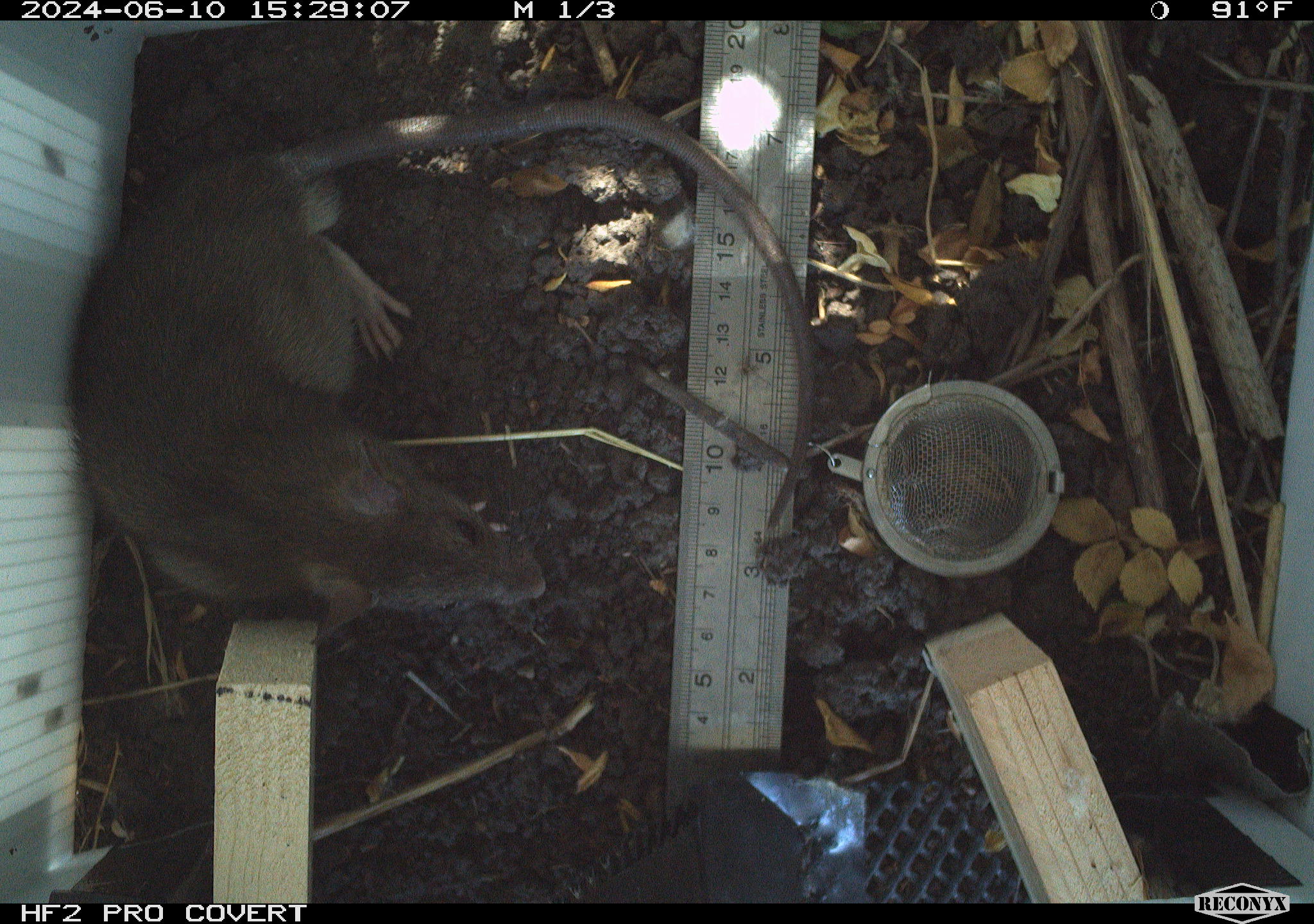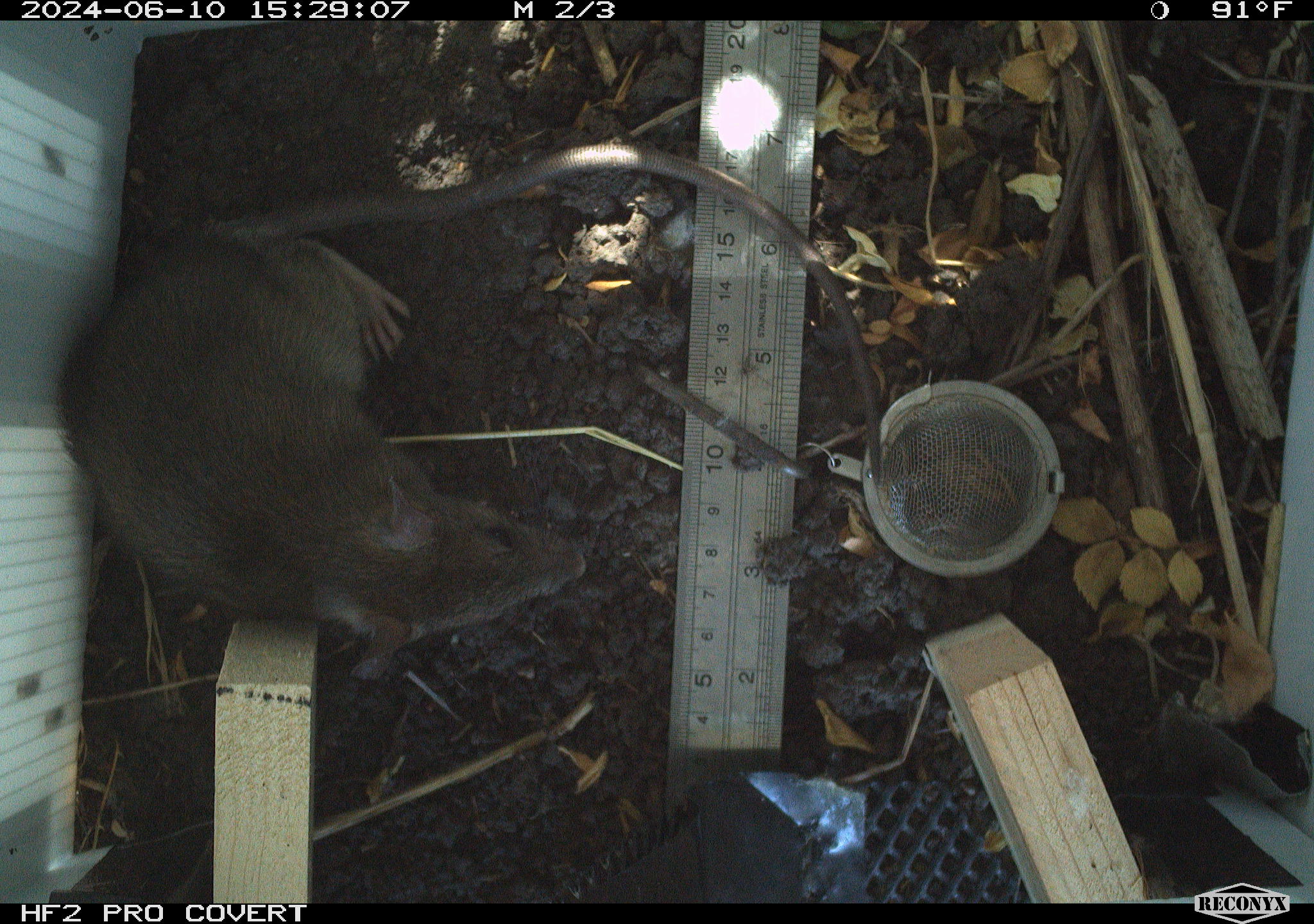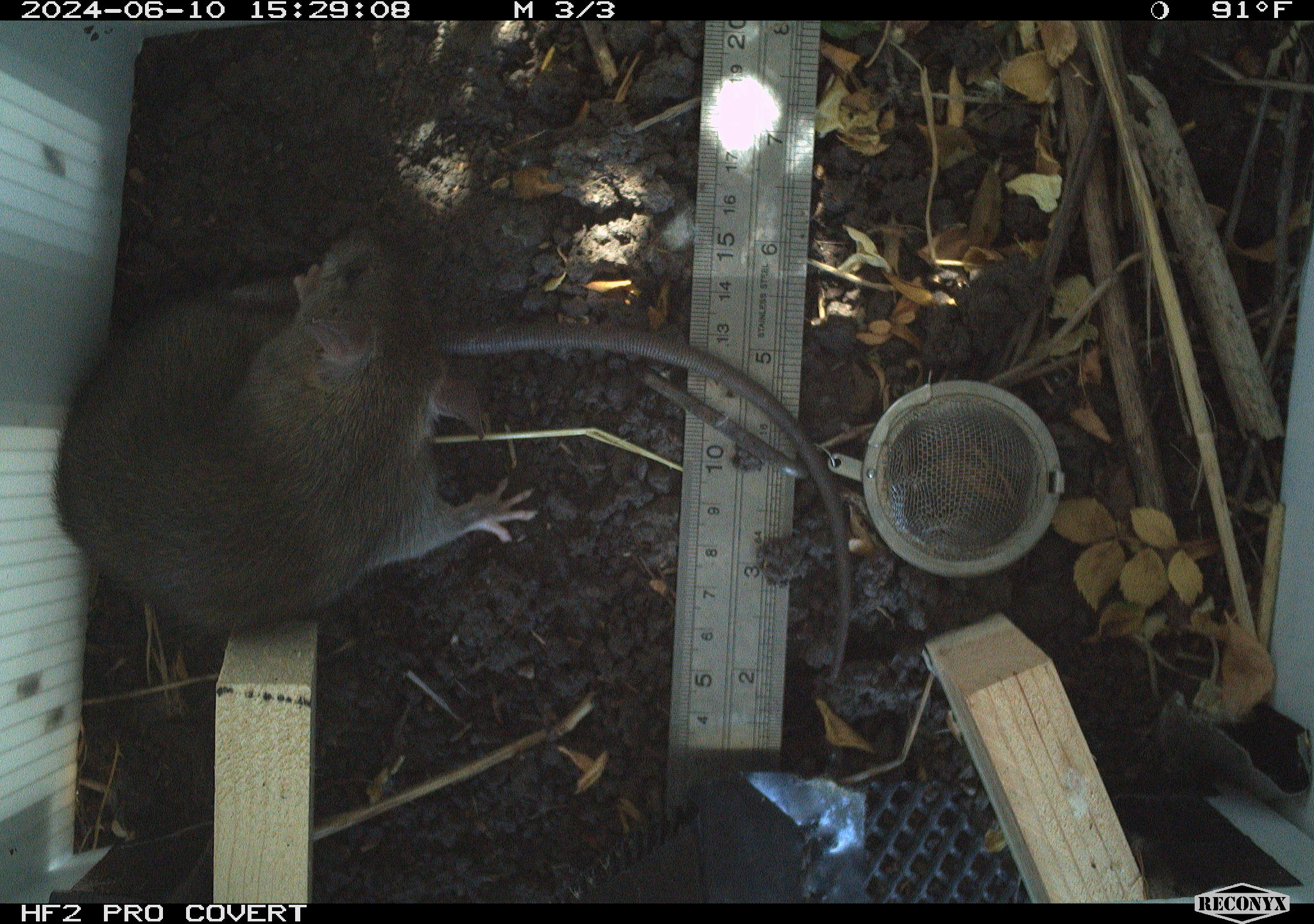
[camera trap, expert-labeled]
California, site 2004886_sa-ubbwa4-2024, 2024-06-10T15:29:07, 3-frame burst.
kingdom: Animalia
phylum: Chordata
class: Mammalia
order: Rodentia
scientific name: Rodentia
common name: woodrat or rat or mouse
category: woodrat or rat or mouse species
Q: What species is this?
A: Woodrat or rat or mouse species (woodrat or rat or mouse) (Rodentia).